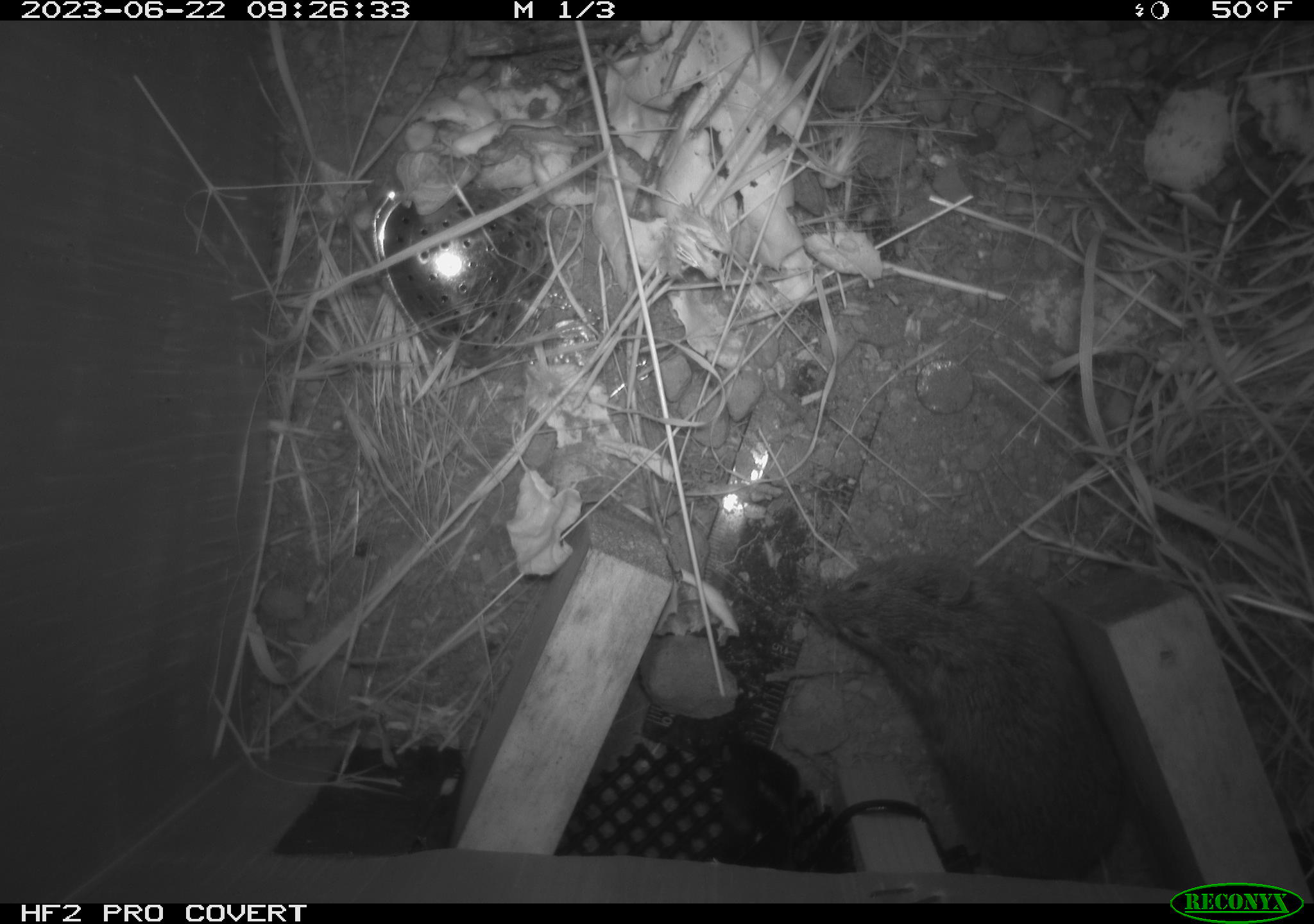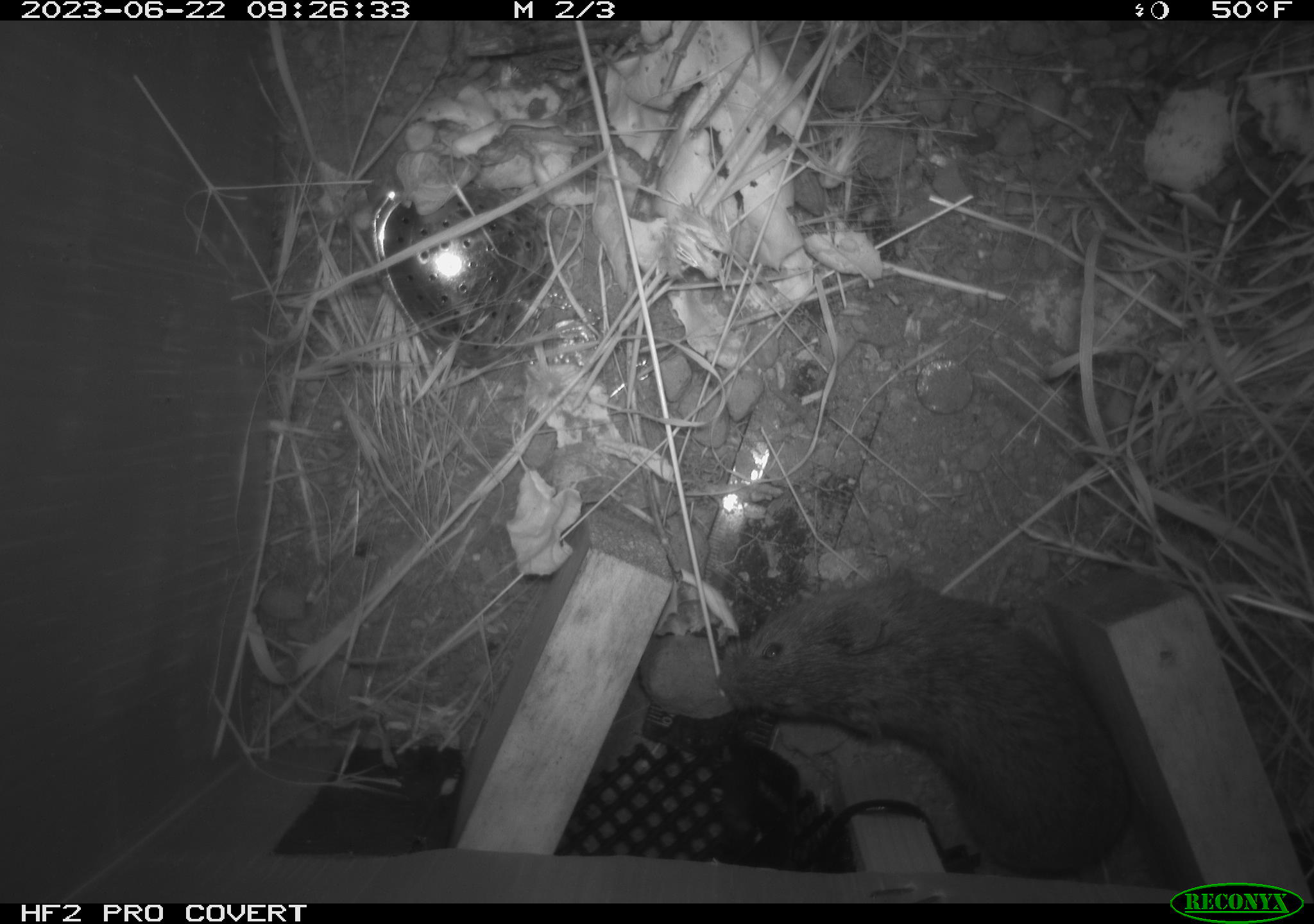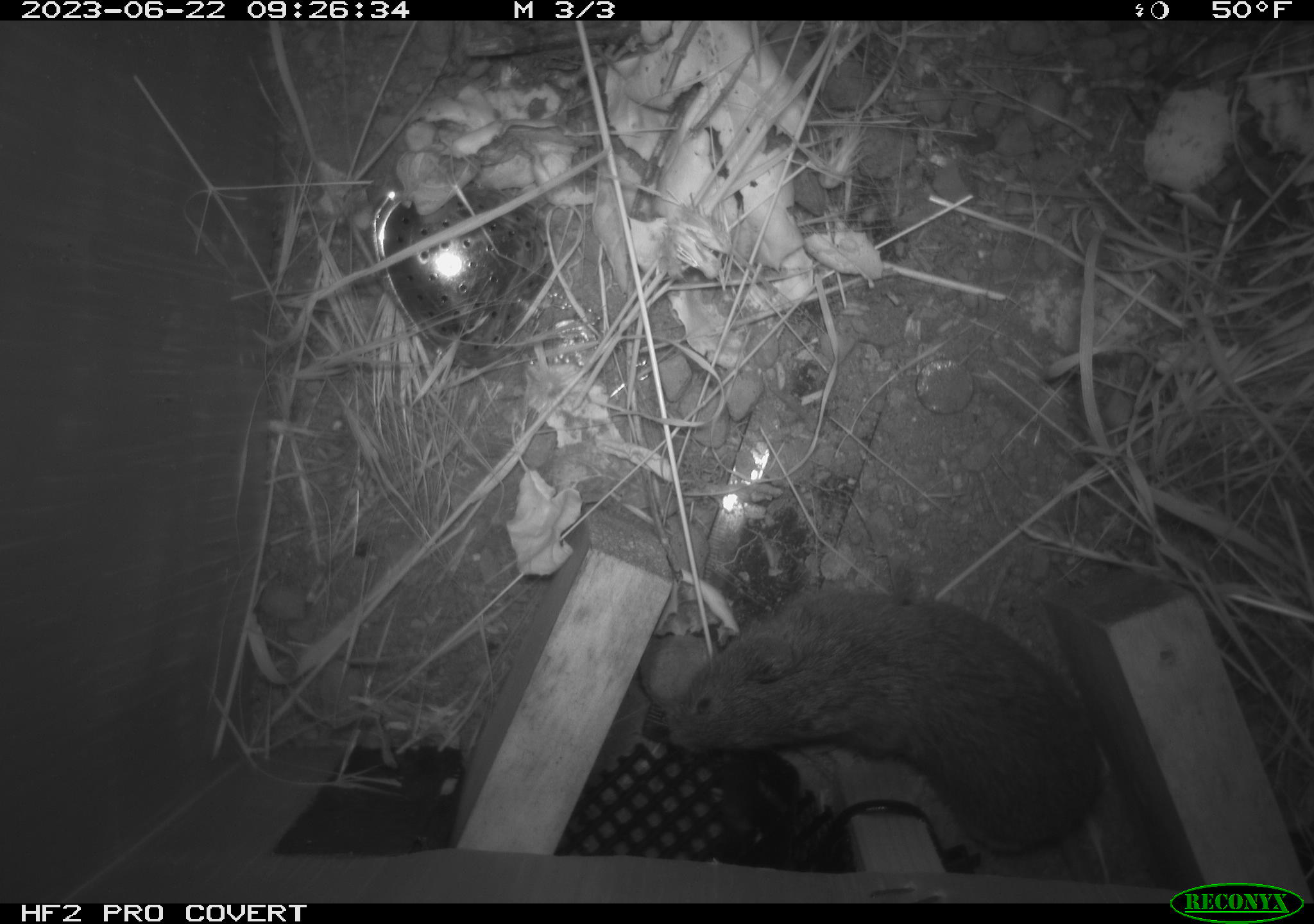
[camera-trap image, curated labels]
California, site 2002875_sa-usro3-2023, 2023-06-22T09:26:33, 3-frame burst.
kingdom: Animalia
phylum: Chordata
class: Mammalia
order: Rodentia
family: Cricetidae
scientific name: Arvicolinae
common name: voles, lemmings, and muskrats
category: arvicolinae subfamily